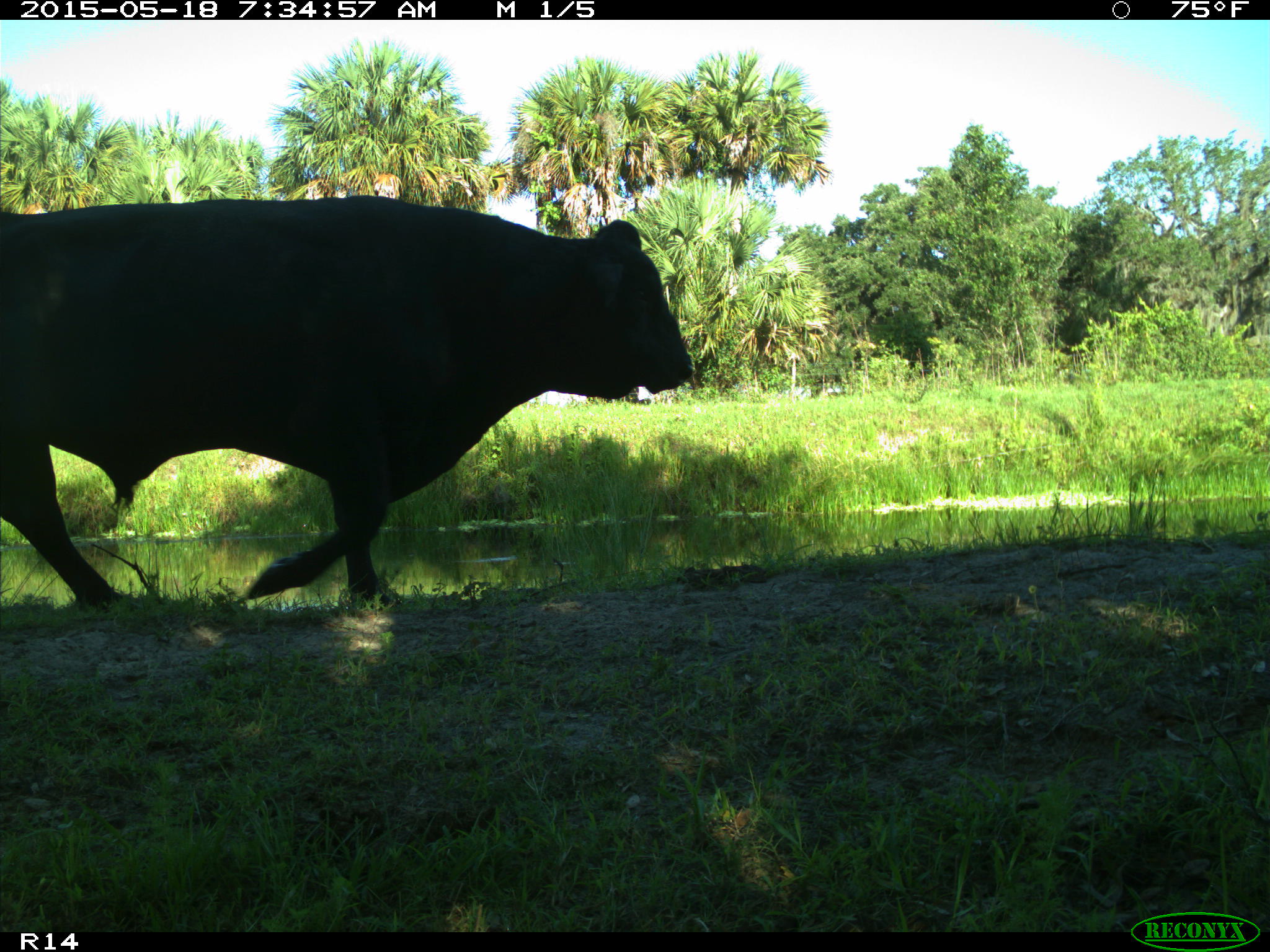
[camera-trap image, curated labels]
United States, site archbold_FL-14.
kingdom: Animalia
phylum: Chordata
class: Mammalia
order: Artiodactyla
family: Bovidae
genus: Bos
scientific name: Bos taurus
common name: domestic cow